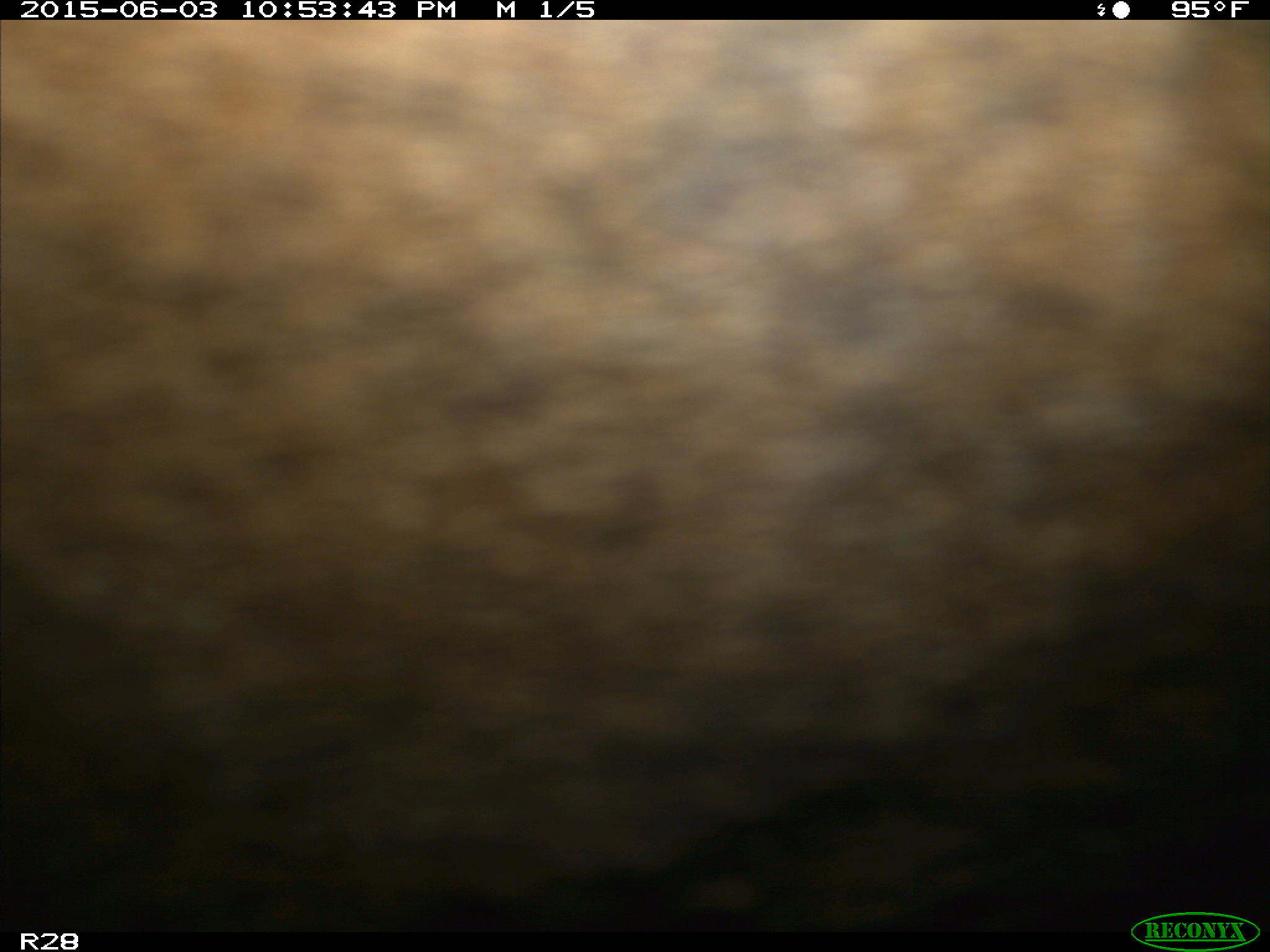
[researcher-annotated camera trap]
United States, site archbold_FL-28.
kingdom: Animalia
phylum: Chordata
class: Mammalia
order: Artiodactyla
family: Bovidae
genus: Bos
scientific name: Bos taurus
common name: domestic cow